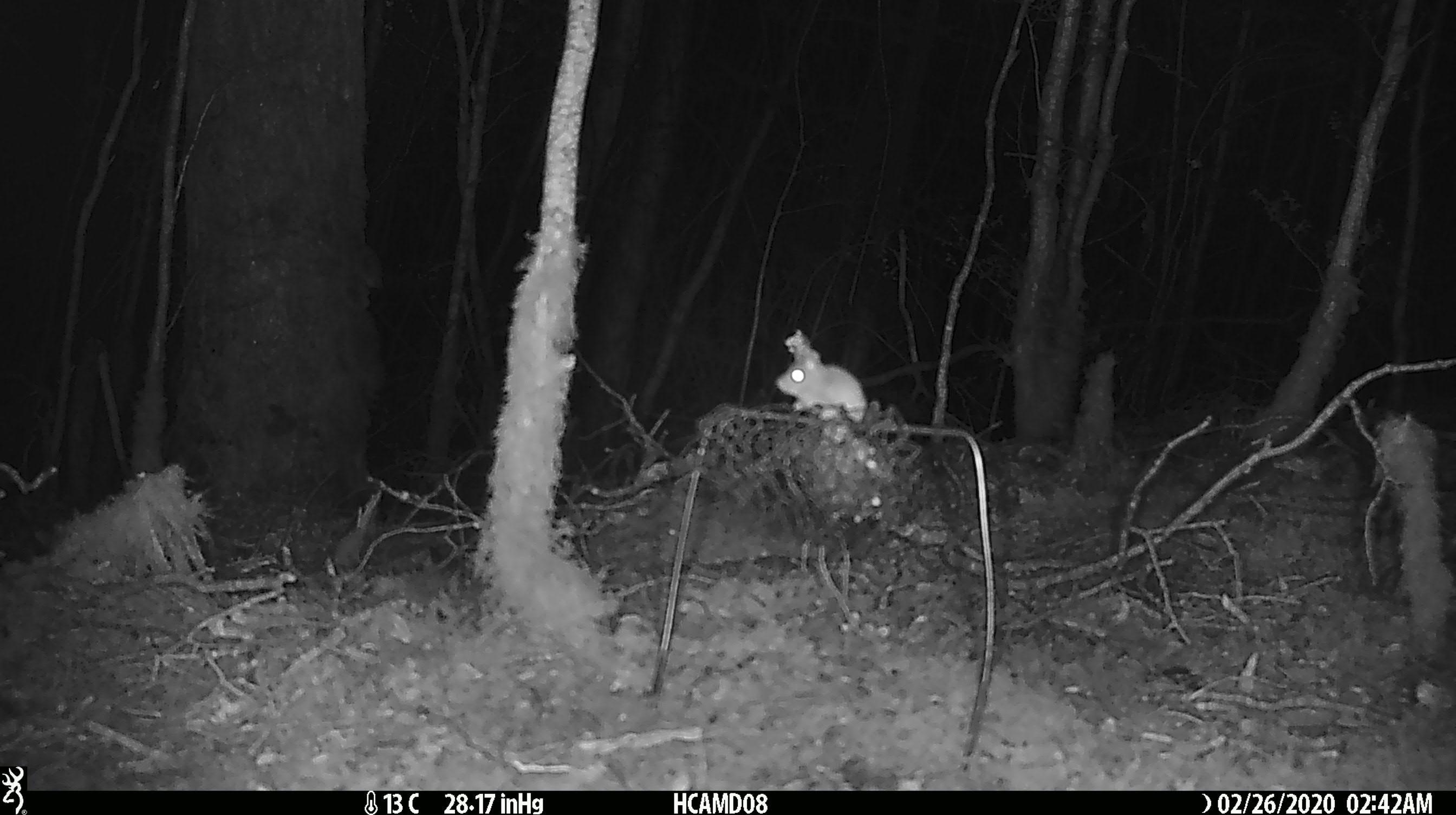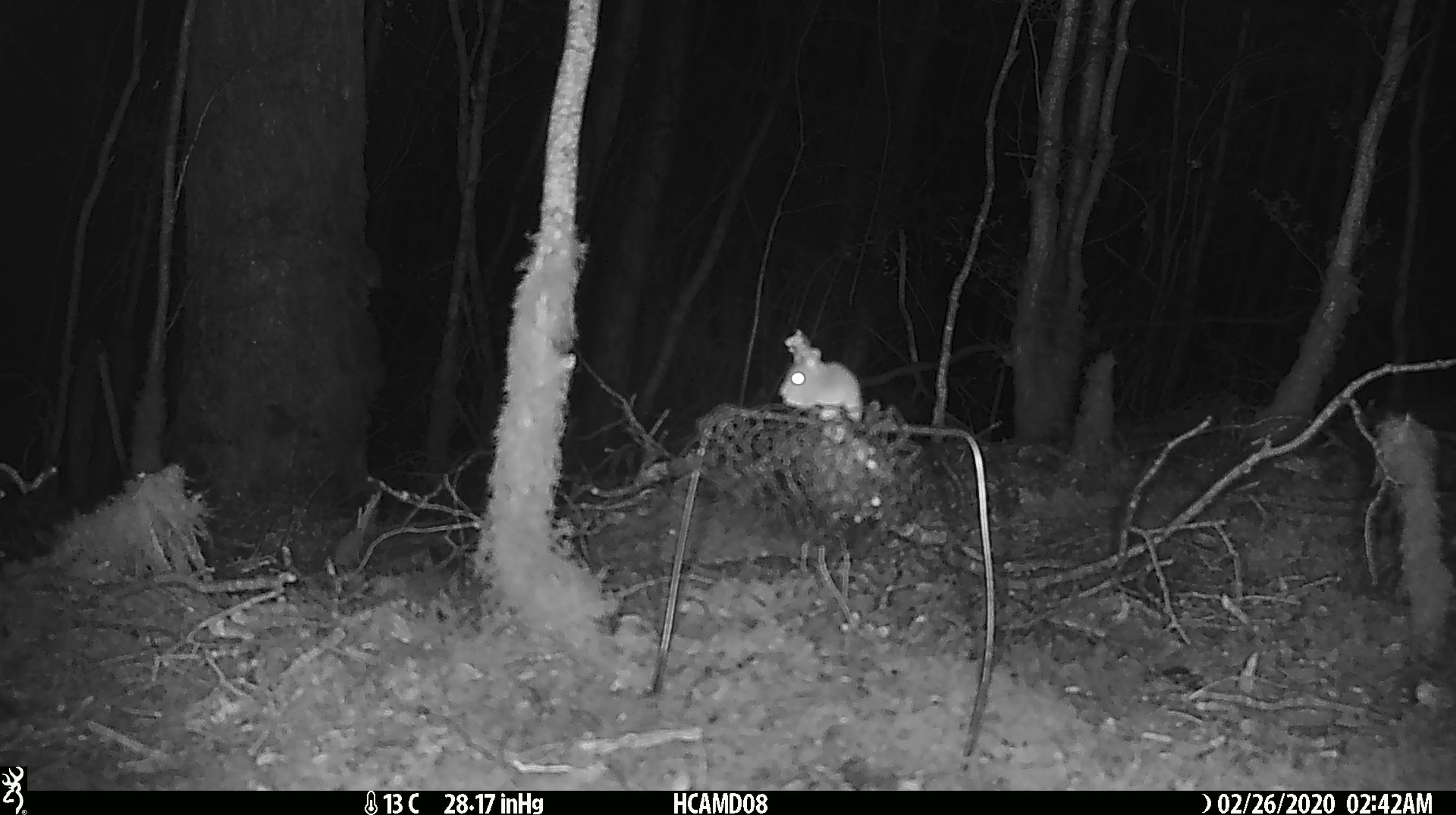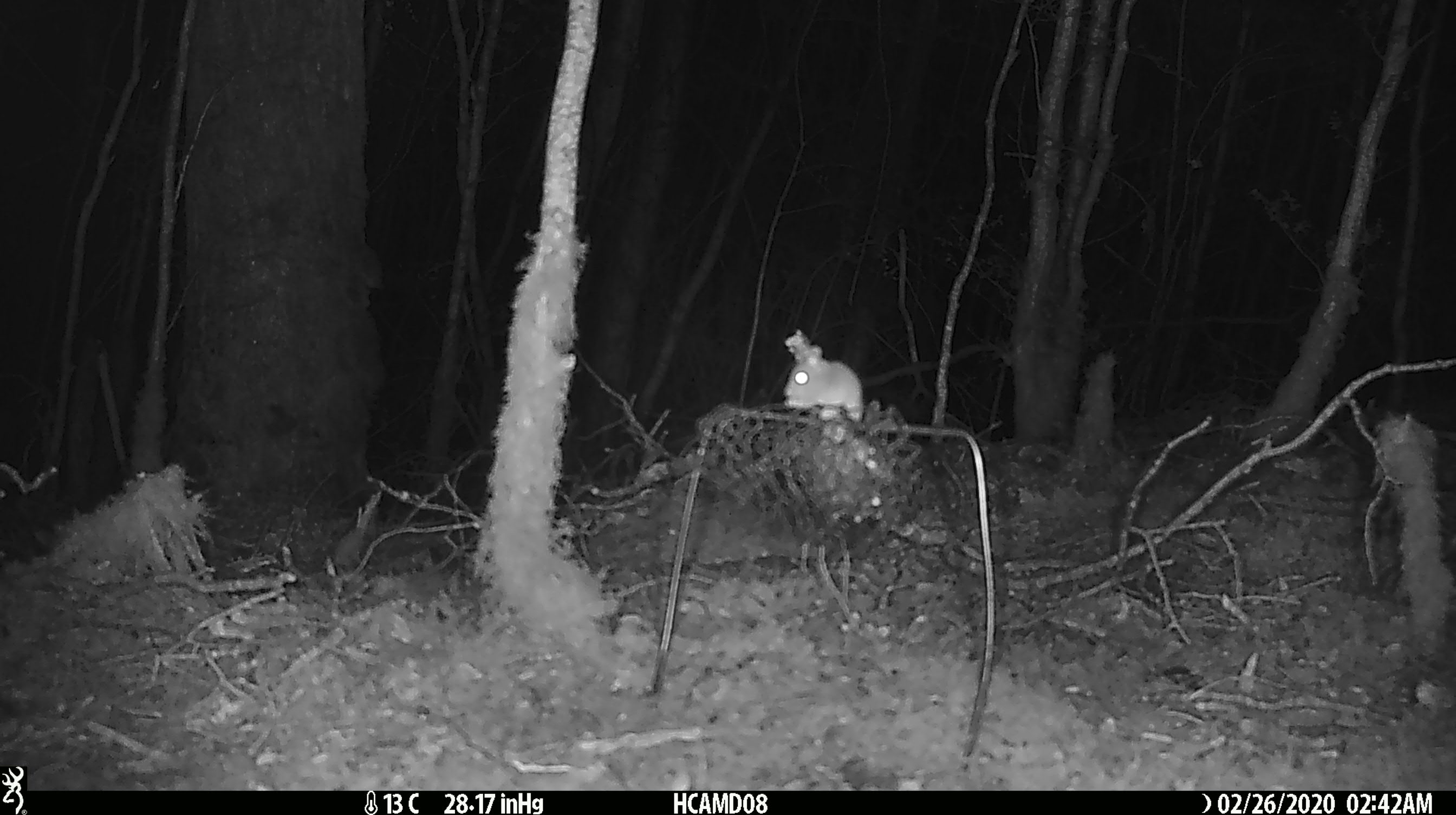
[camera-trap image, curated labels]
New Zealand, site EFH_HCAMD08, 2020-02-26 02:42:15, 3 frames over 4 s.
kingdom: Animalia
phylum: Chordata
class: Mammalia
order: Rodentia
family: Muridae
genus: Mus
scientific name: Mus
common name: mouse